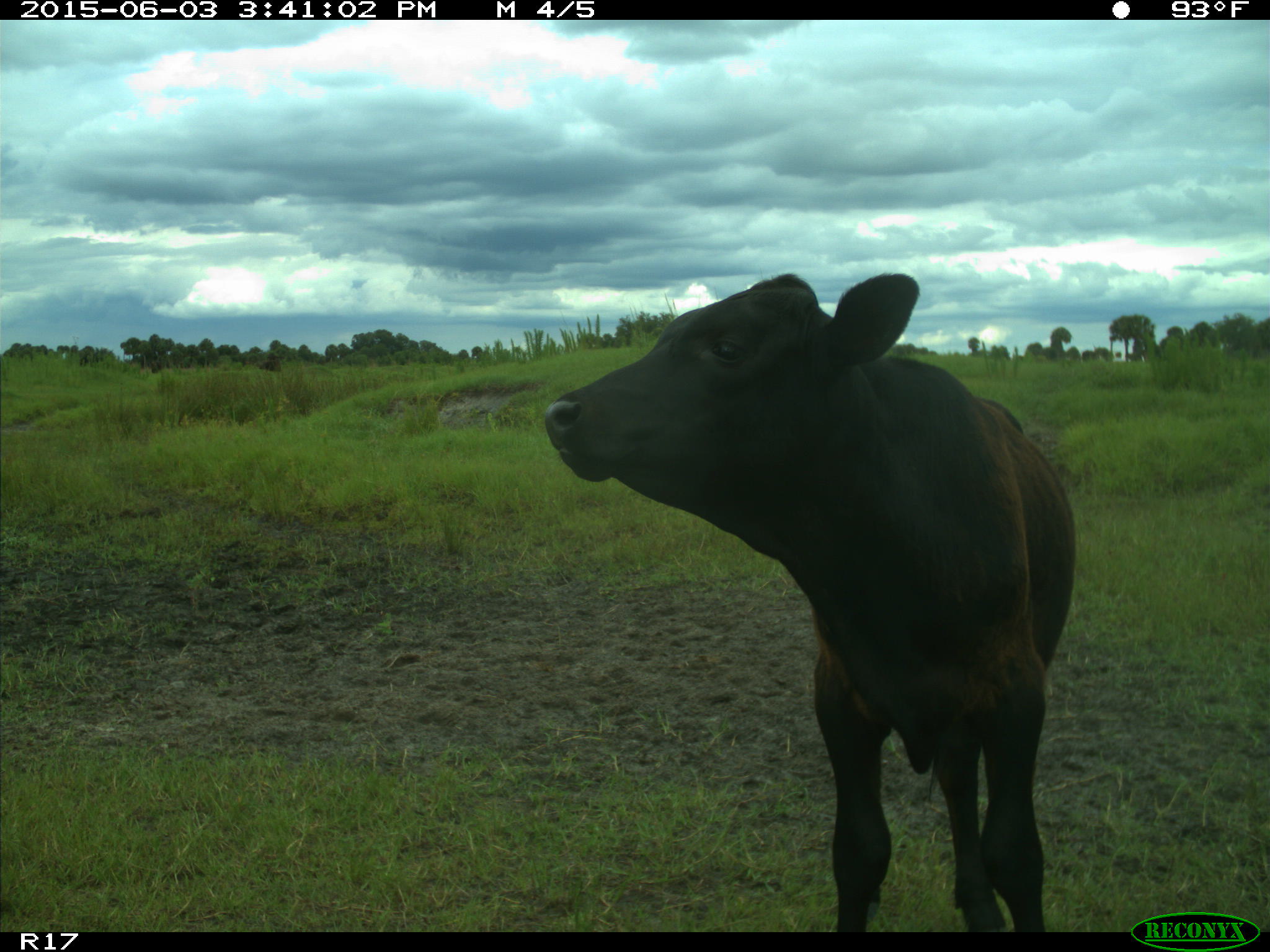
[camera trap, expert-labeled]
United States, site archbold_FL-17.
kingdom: Animalia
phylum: Chordata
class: Mammalia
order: Artiodactyla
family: Bovidae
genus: Bos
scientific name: Bos taurus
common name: domestic cow